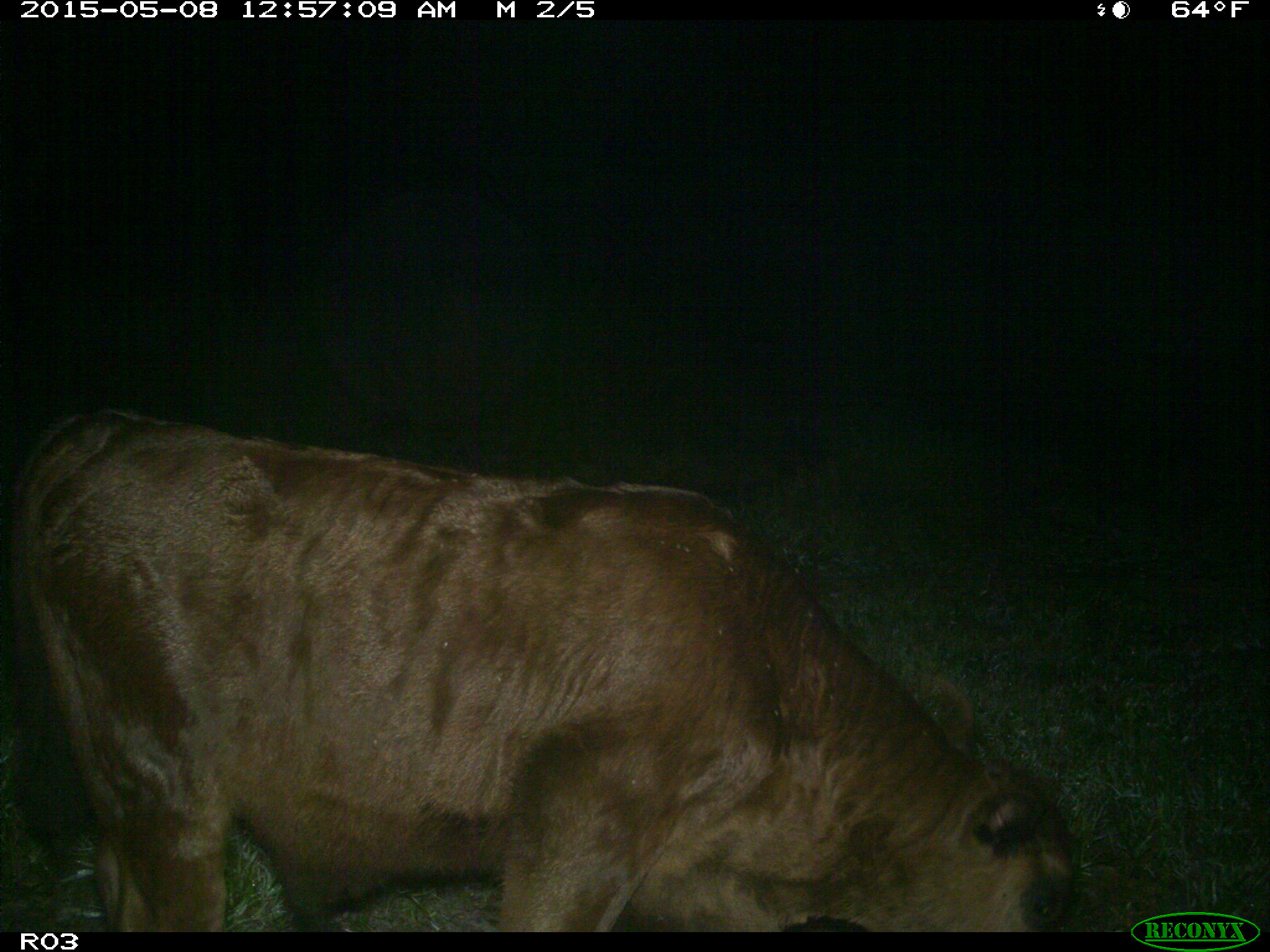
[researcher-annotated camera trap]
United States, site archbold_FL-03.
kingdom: Animalia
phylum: Chordata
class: Mammalia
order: Artiodactyla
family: Bovidae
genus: Bos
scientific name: Bos taurus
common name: domestic cow